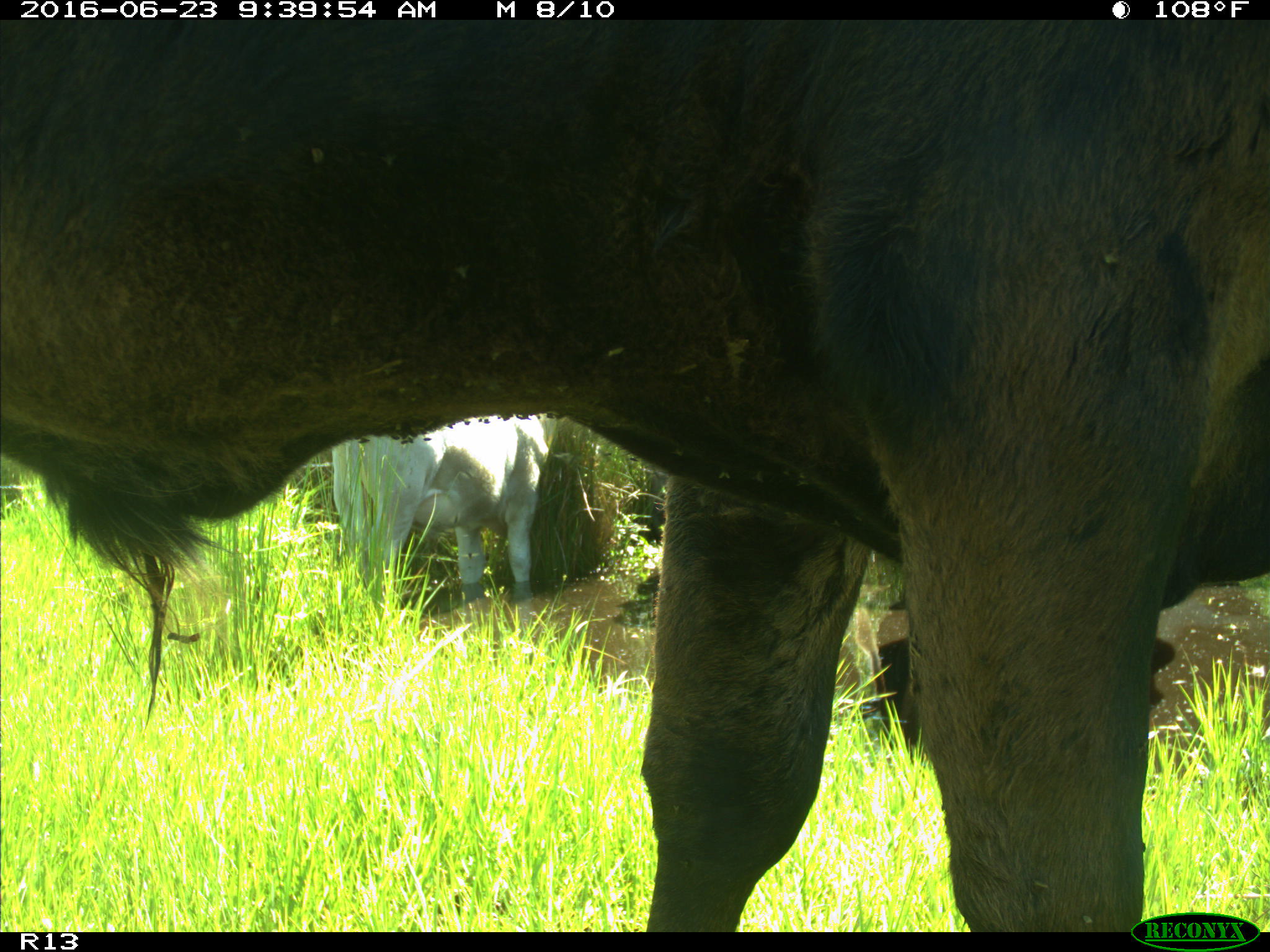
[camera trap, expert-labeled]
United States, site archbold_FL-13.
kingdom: Animalia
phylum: Chordata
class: Mammalia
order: Artiodactyla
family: Bovidae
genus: Bos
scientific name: Bos taurus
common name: domestic cow